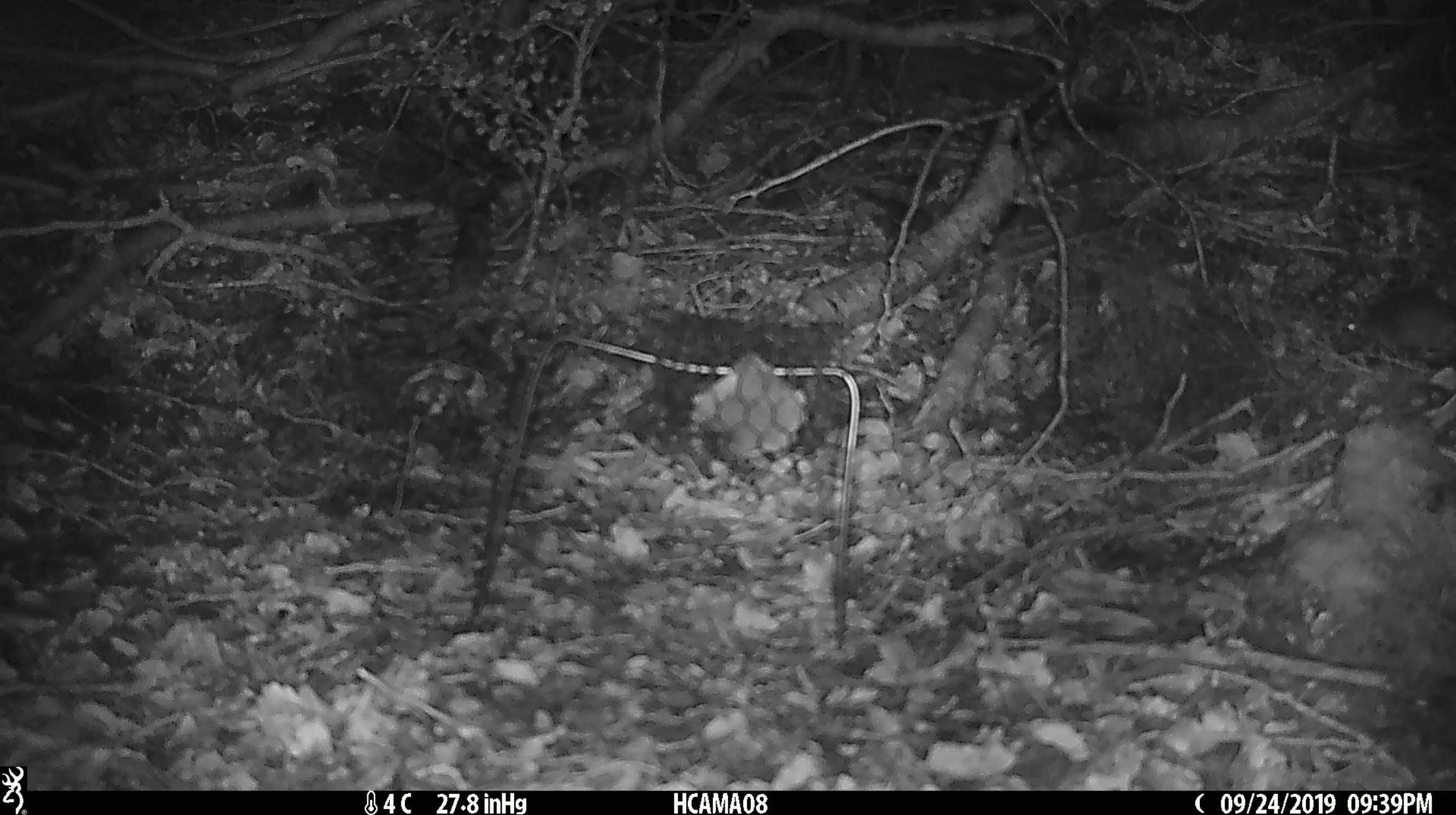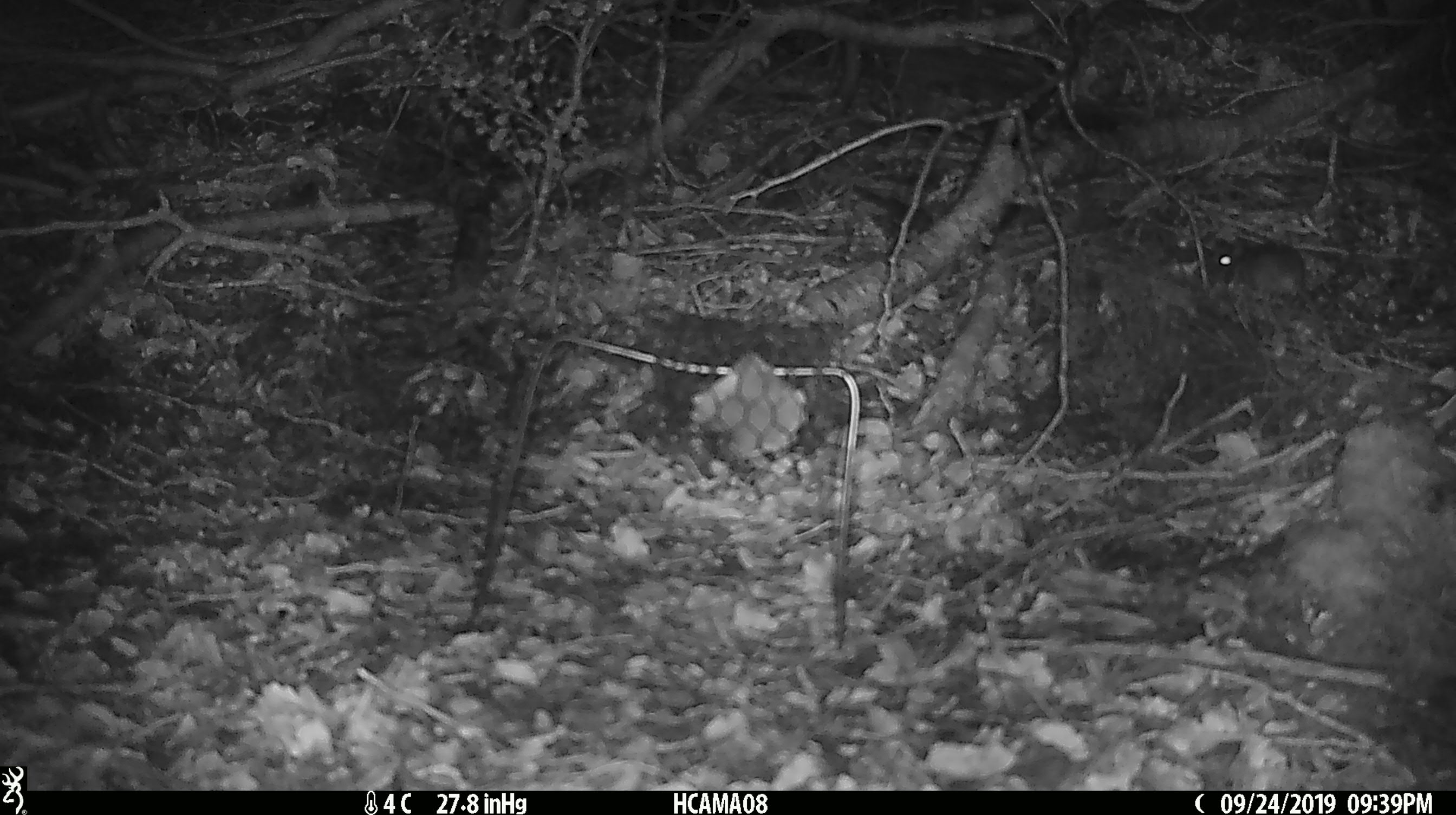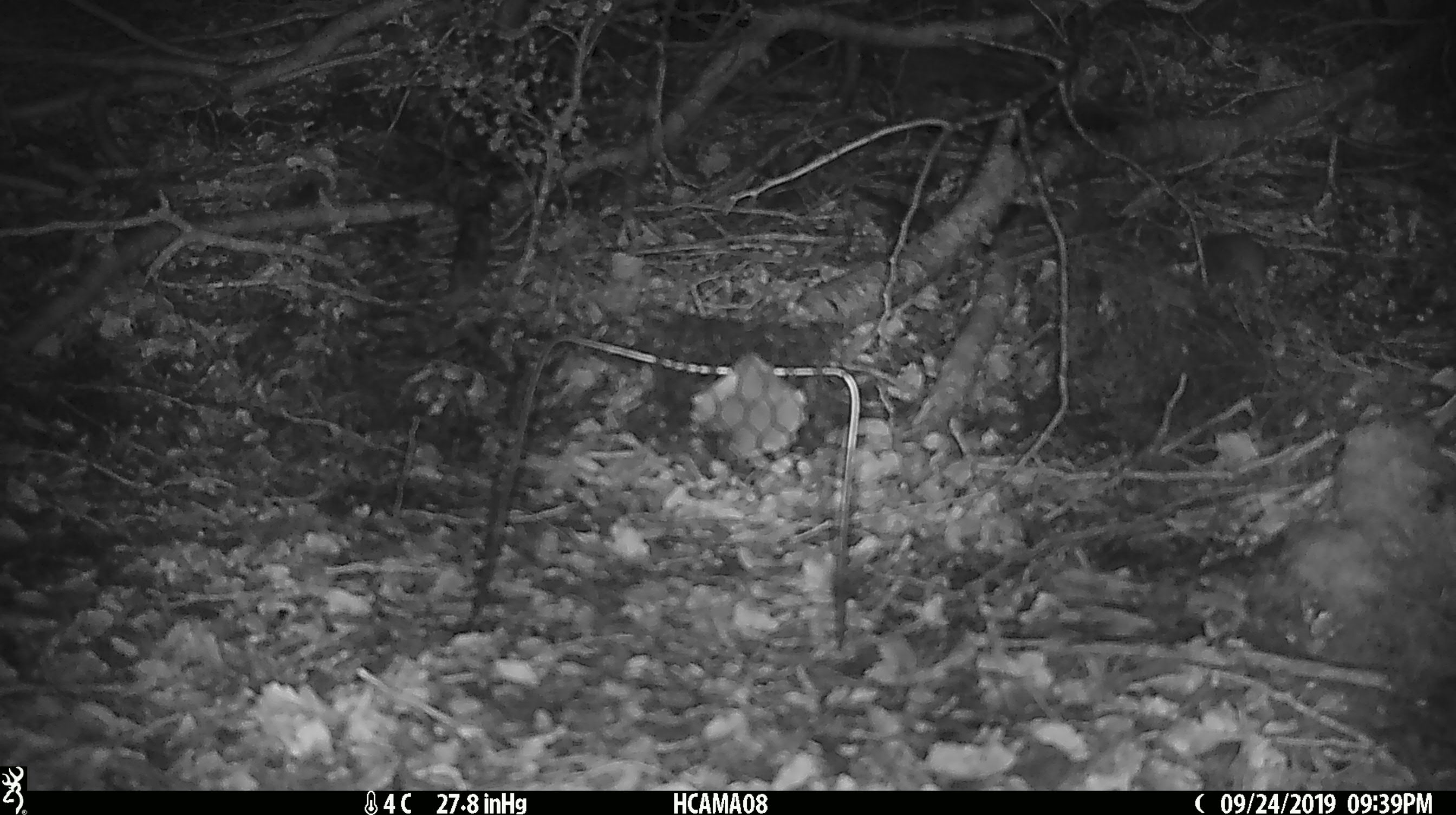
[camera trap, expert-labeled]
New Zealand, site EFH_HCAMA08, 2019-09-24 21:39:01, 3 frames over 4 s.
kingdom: Animalia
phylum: Chordata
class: Mammalia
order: Rodentia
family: Muridae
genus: Mus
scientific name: Mus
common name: mouse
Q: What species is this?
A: Mouse (Mus).